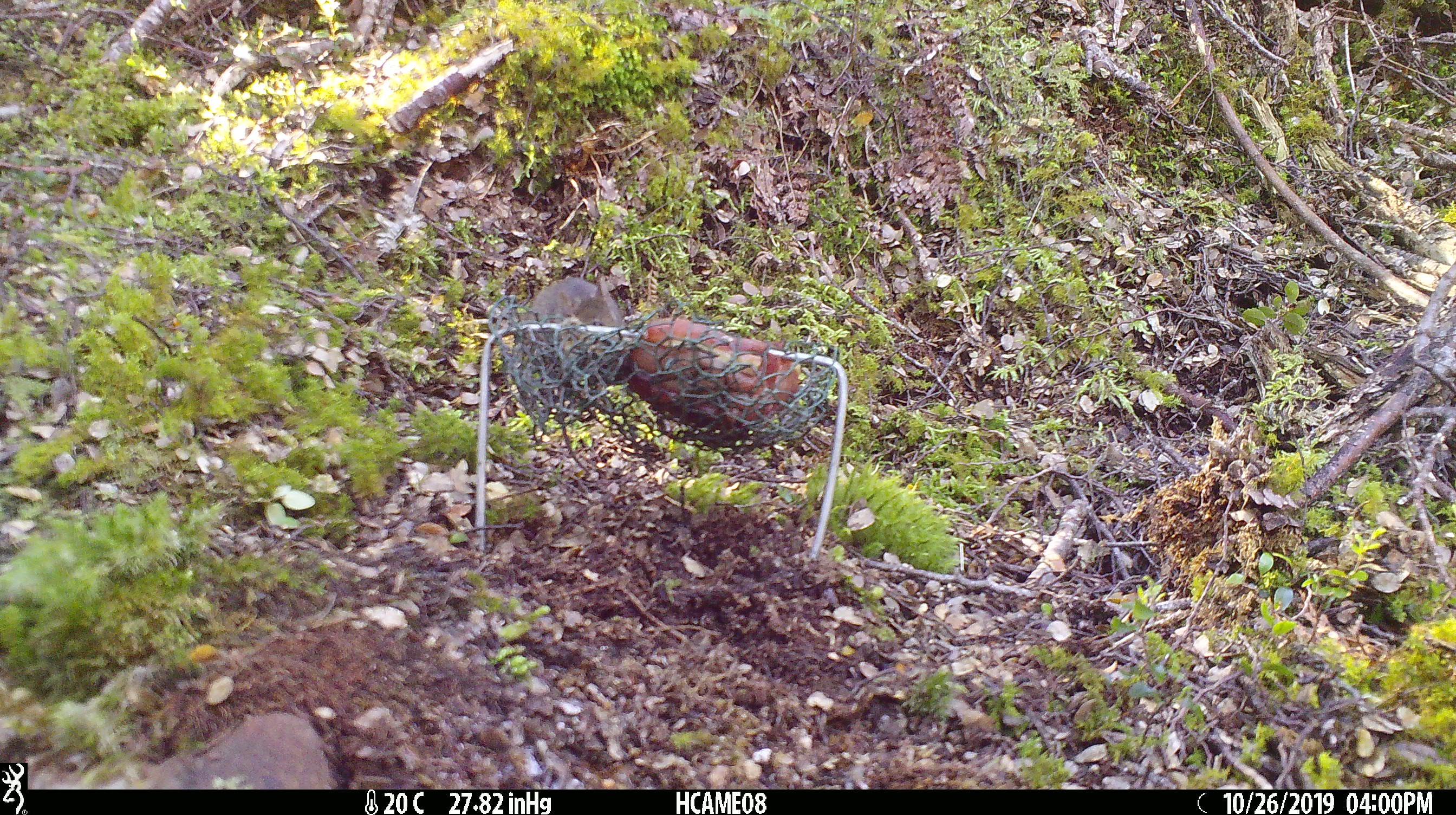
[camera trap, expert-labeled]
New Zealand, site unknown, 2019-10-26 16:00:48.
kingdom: Animalia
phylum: Chordata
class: Mammalia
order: Rodentia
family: Muridae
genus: Mus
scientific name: Mus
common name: mouse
Mouse (Mus).